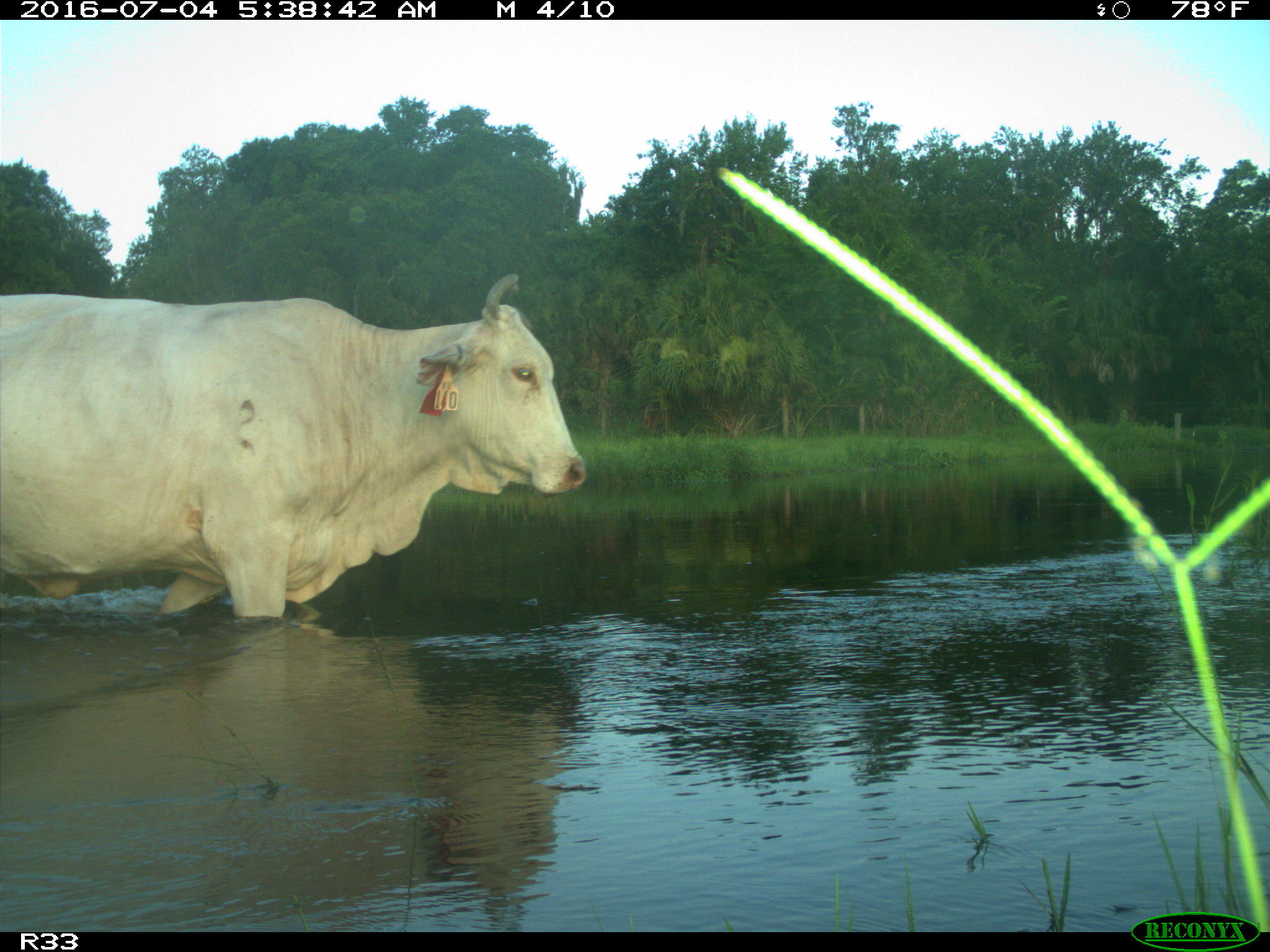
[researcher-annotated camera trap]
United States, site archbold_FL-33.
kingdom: Animalia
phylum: Chordata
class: Mammalia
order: Artiodactyla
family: Bovidae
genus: Bos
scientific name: Bos taurus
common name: domestic cow